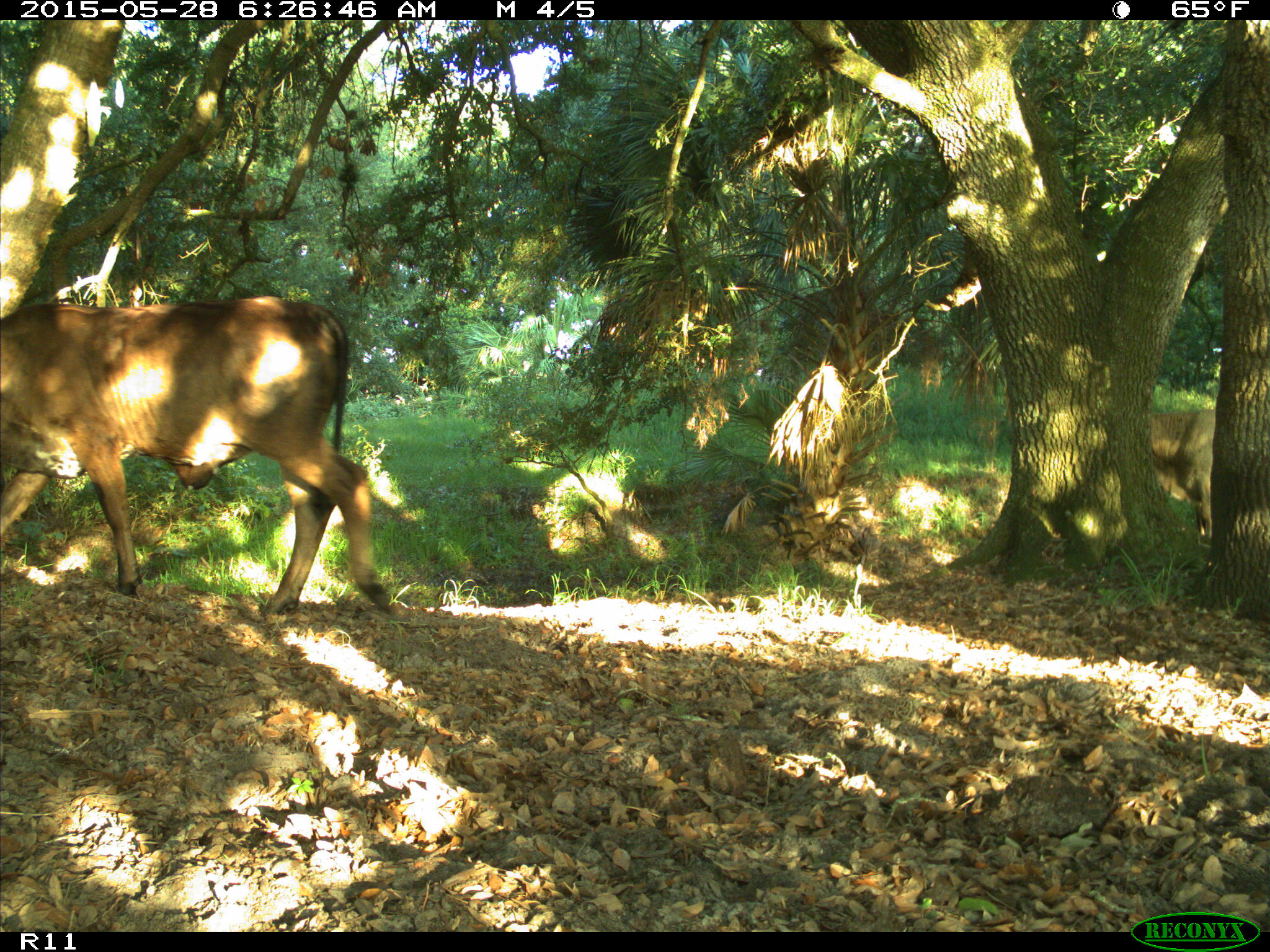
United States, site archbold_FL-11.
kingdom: Animalia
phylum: Chordata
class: Mammalia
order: Artiodactyla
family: Bovidae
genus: Bos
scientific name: Bos taurus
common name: domestic cow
Bos taurus (domestic cow).